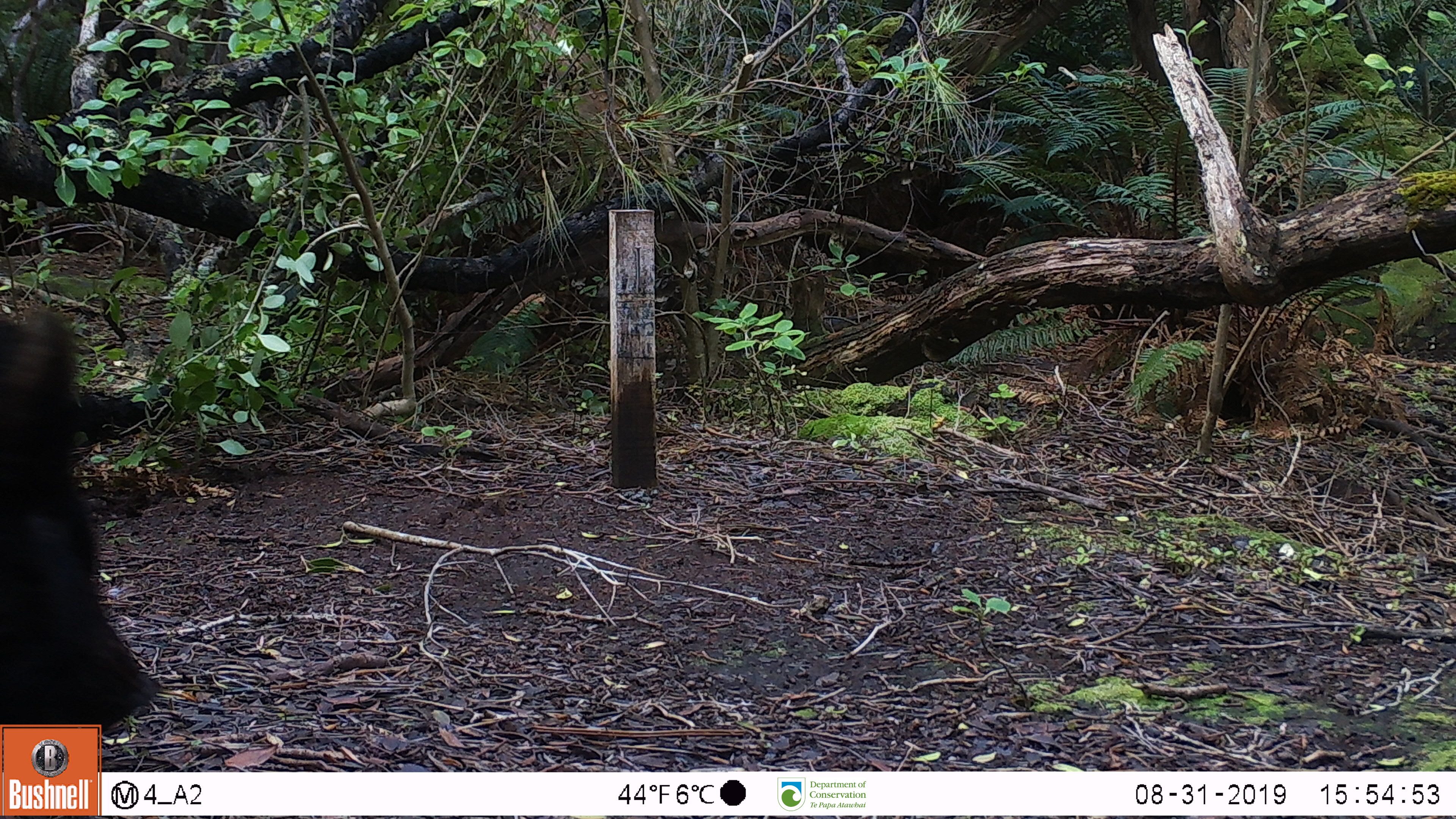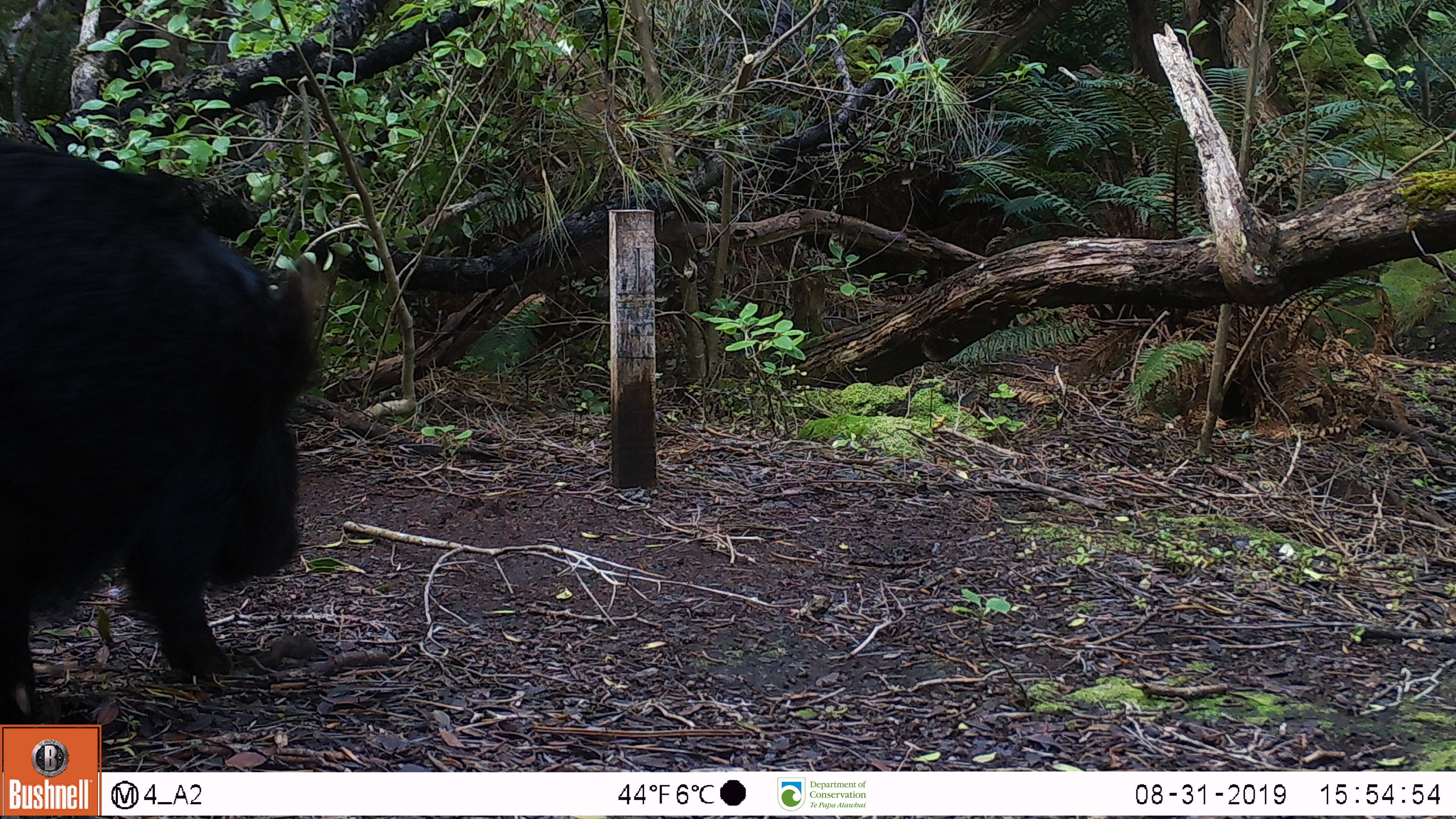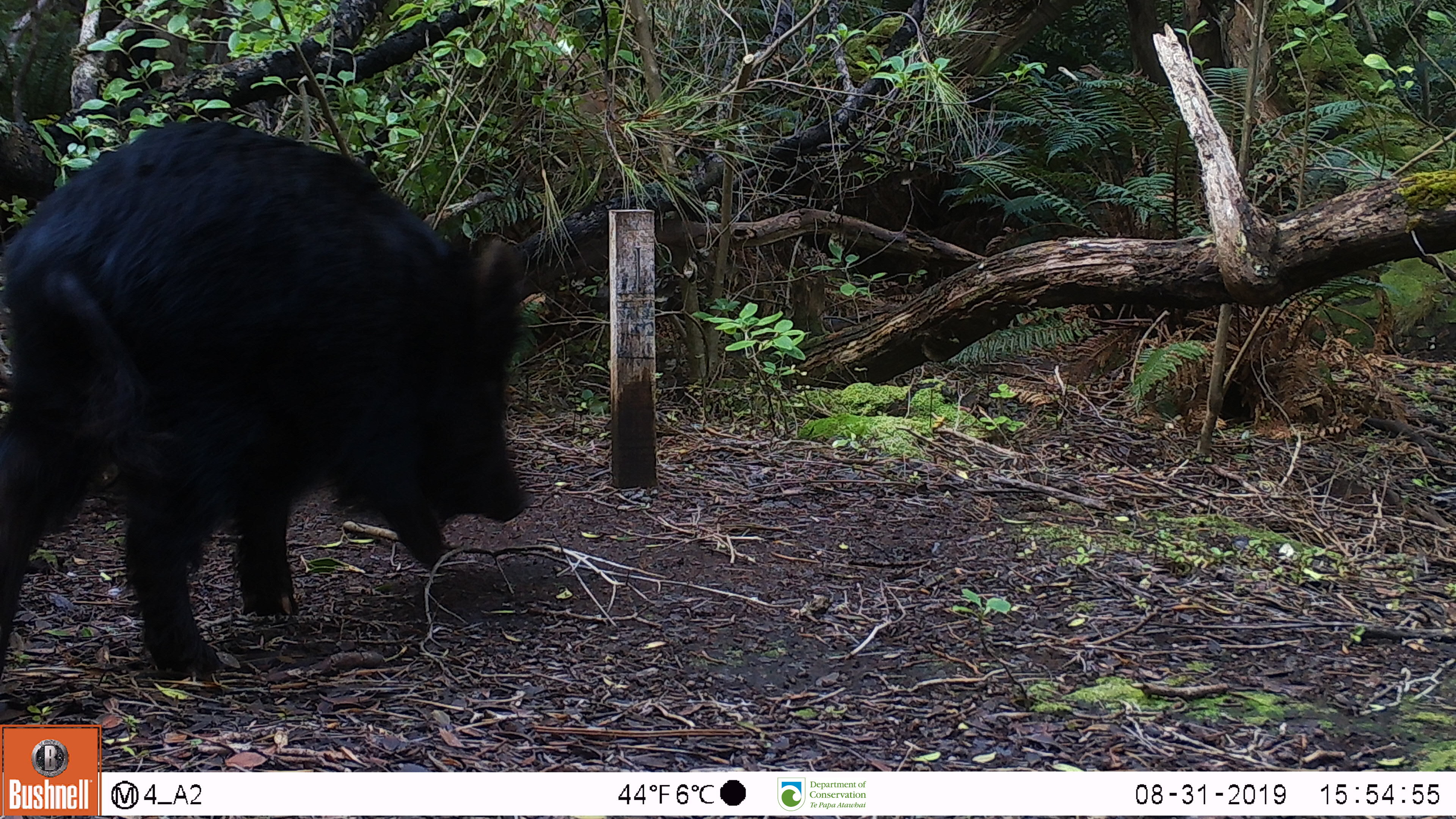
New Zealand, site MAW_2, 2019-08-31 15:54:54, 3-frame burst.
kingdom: Animalia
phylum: Chordata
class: Mammalia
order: Artiodactyla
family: Suidae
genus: Sus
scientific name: Sus scrofa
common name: pig